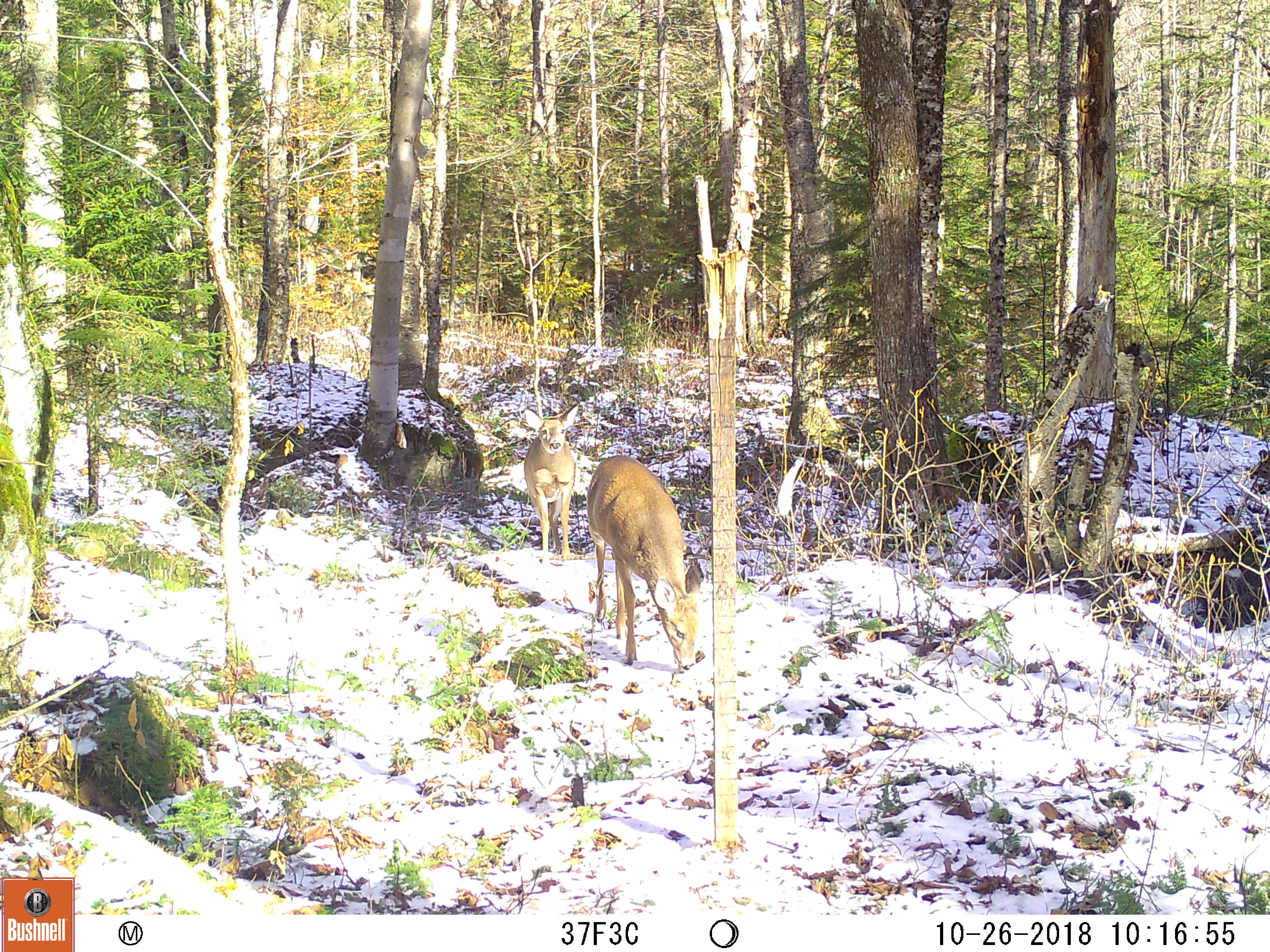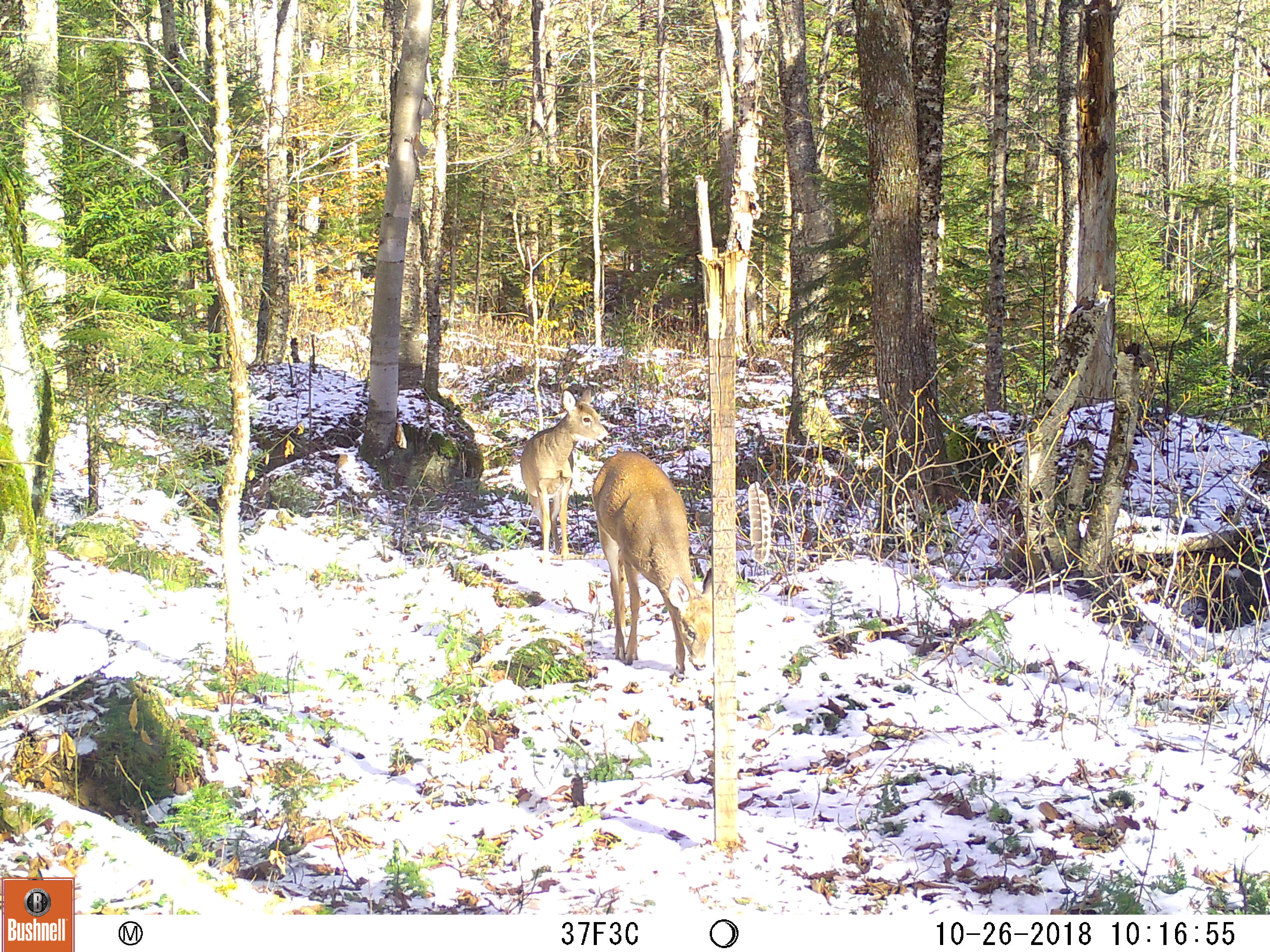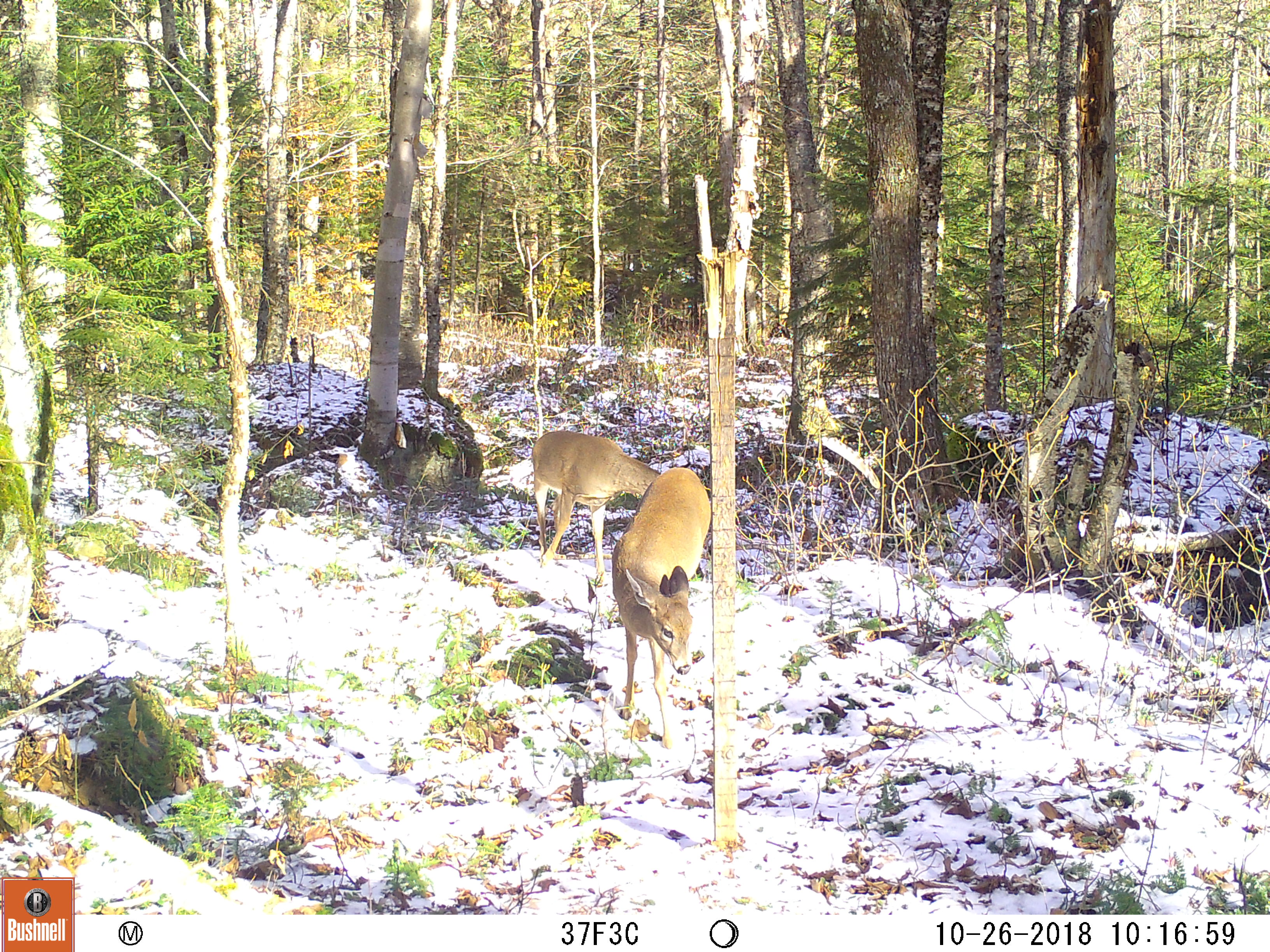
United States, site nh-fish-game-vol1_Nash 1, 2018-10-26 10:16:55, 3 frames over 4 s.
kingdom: Animalia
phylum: Chordata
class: Mammalia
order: Artiodactyla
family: Cervidae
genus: Odocoileus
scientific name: Odocoileus virginianus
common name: white-tailed deer